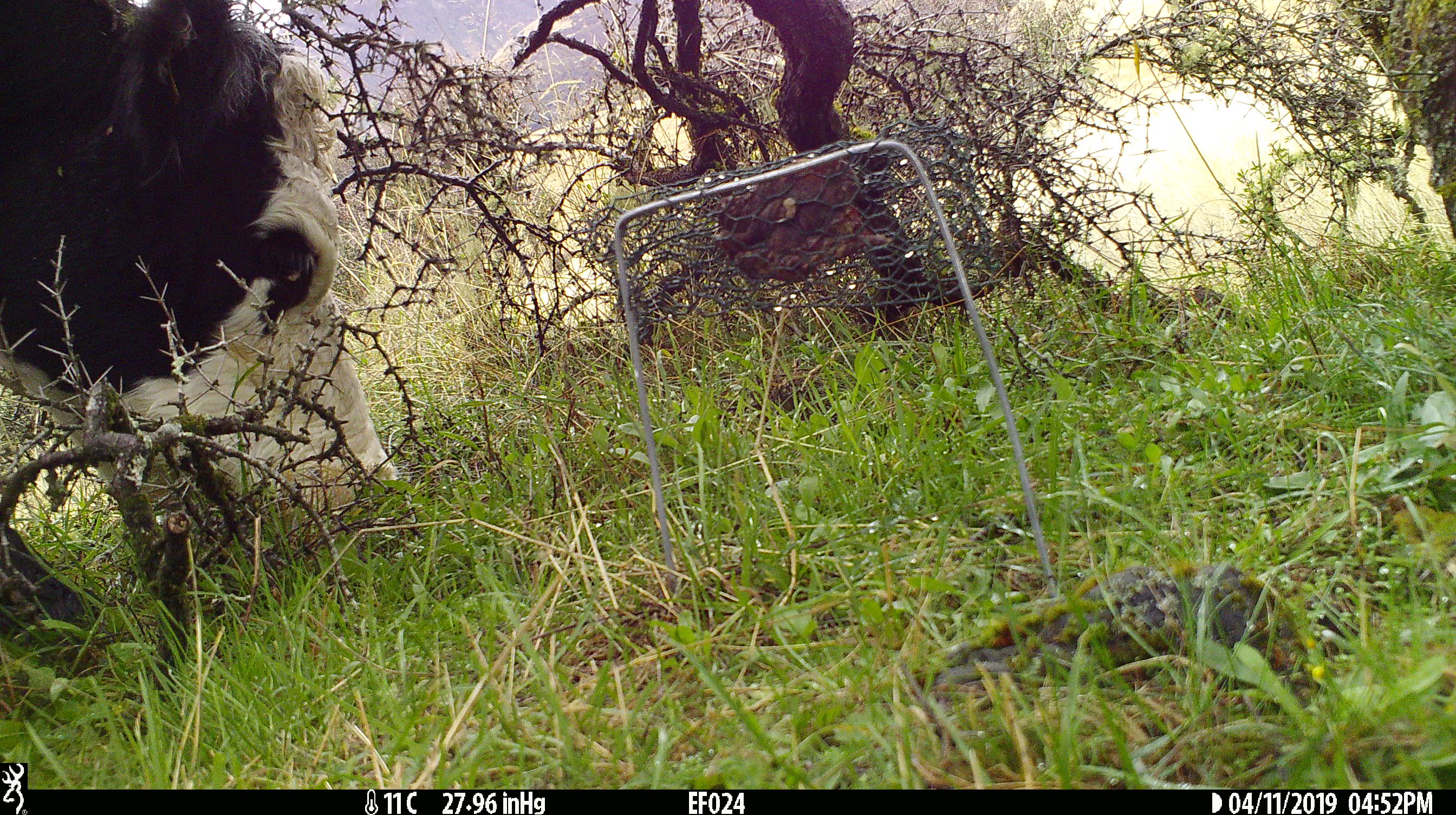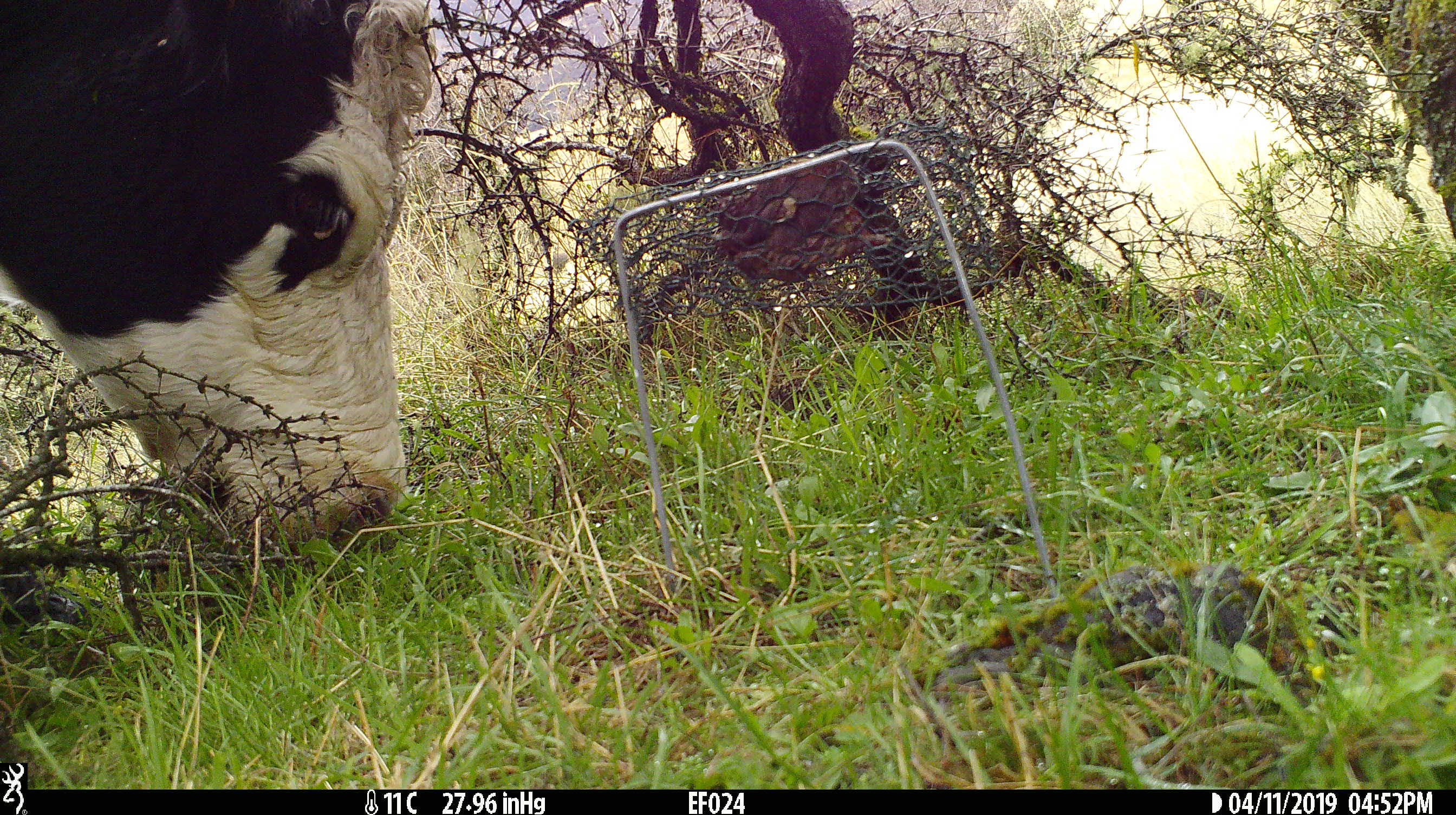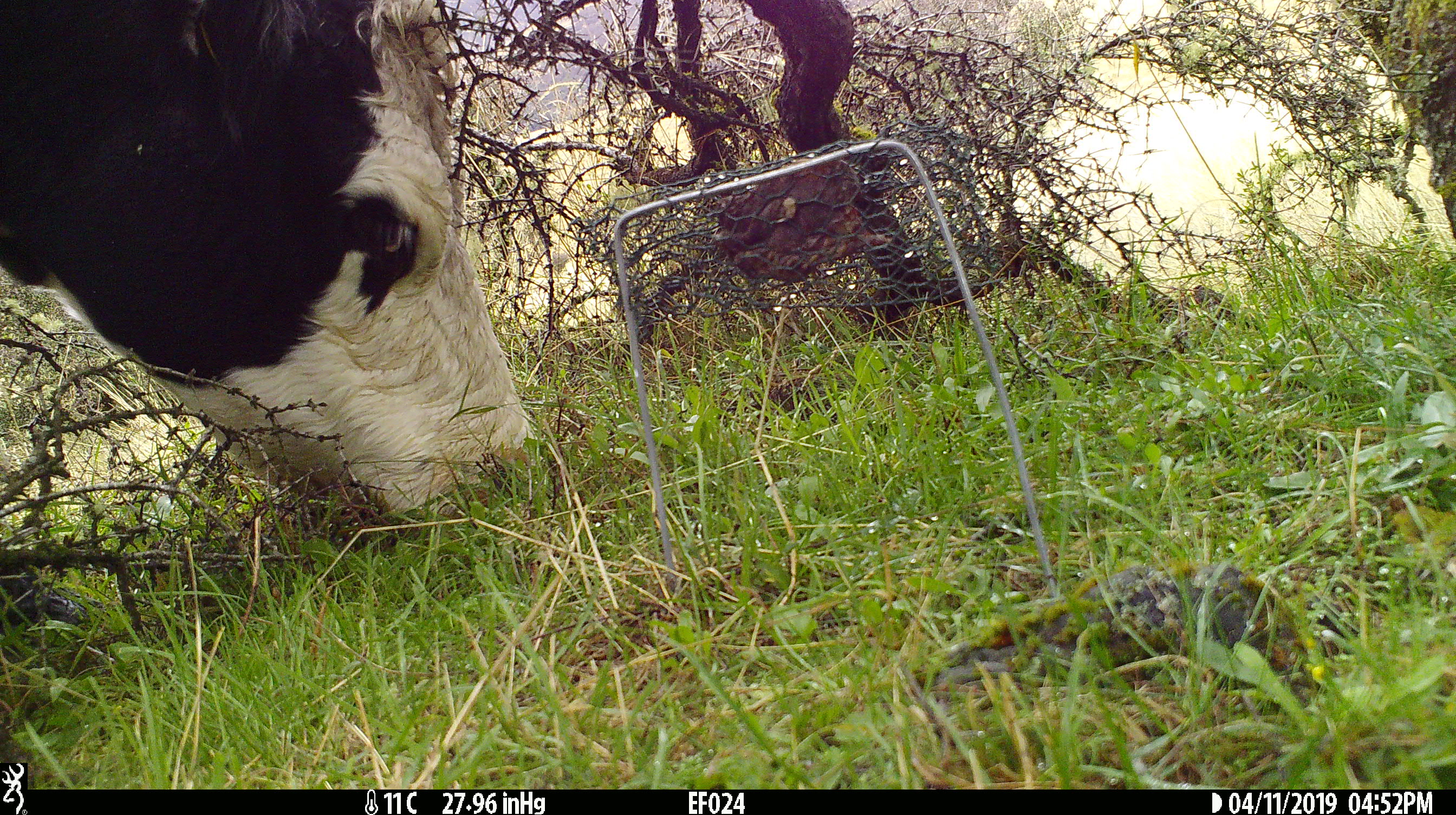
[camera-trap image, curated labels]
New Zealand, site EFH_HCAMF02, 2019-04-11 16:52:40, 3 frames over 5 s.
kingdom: Animalia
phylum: Chordata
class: Mammalia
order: Artiodactyla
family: Bovidae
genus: Bos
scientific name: Bos taurus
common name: domestic cow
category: cow